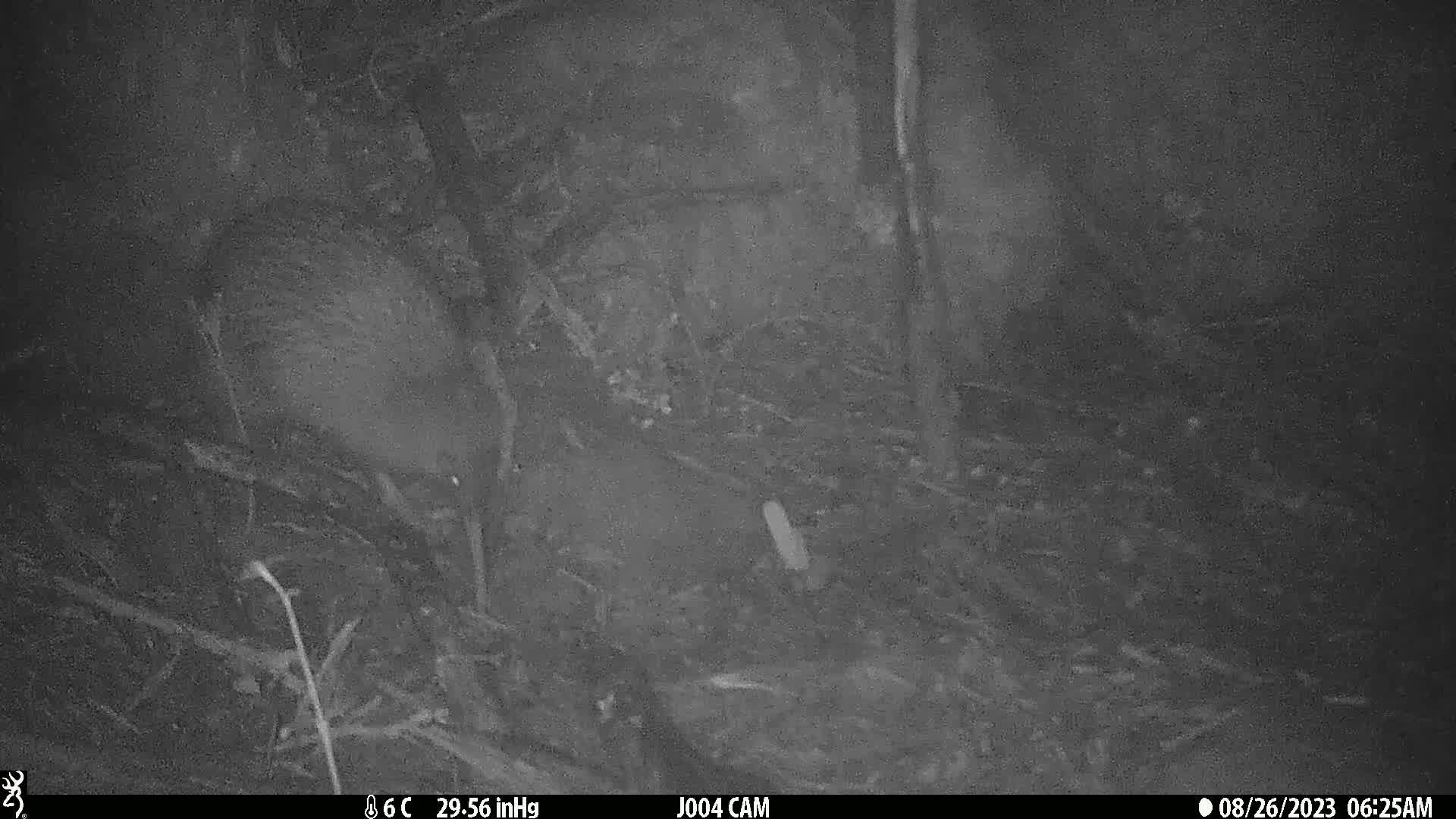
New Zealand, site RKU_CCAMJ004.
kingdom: Animalia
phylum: Chordata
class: Aves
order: Apterygiformes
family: Apterygidae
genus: Apteryx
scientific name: Apteryx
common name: kiwi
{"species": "kiwi (Apteryx)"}